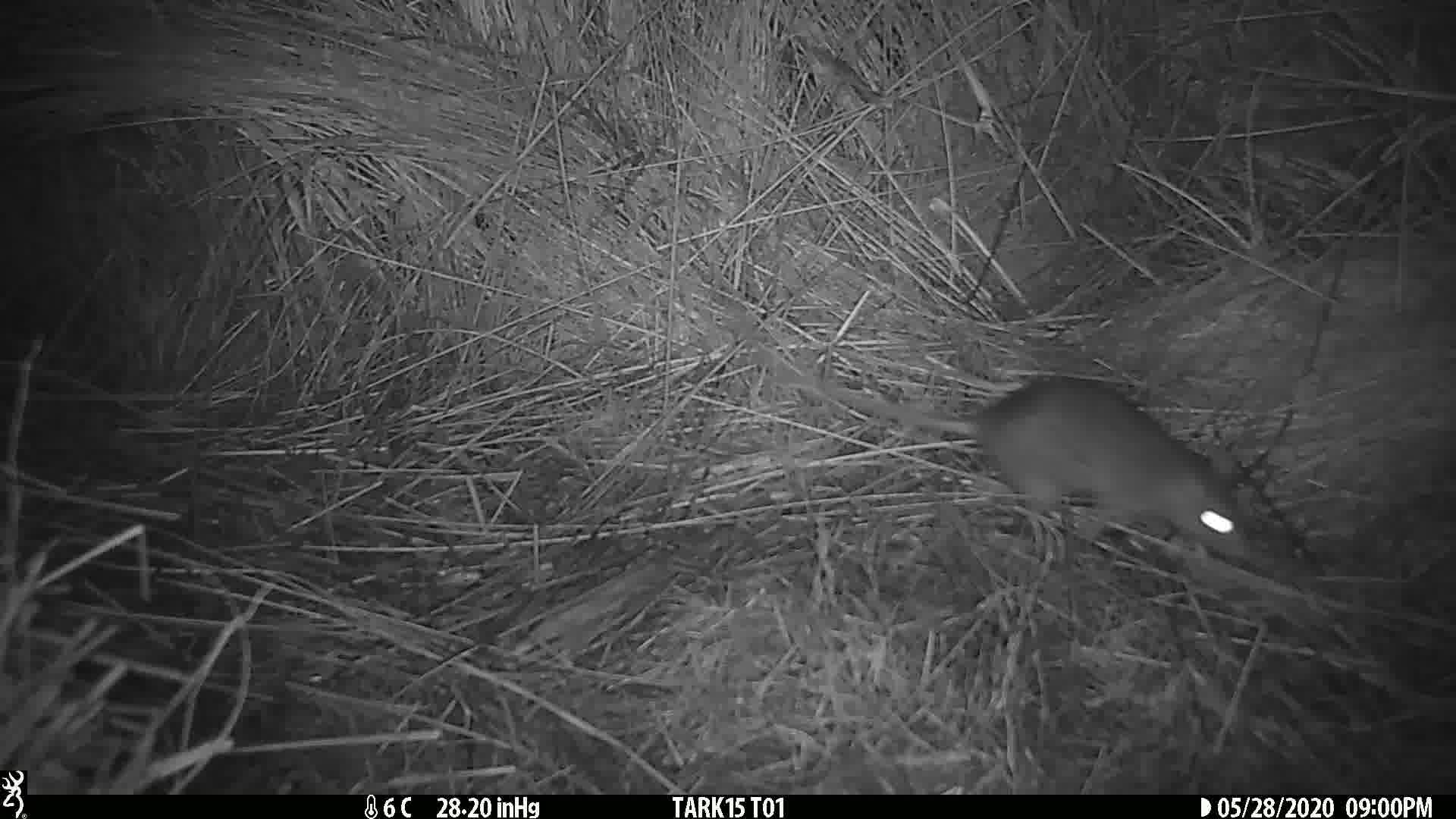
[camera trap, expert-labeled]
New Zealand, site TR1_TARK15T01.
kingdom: Animalia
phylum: Chordata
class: Mammalia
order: Rodentia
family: Muridae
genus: Rattus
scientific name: Rattus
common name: rat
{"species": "rat (Rattus)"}